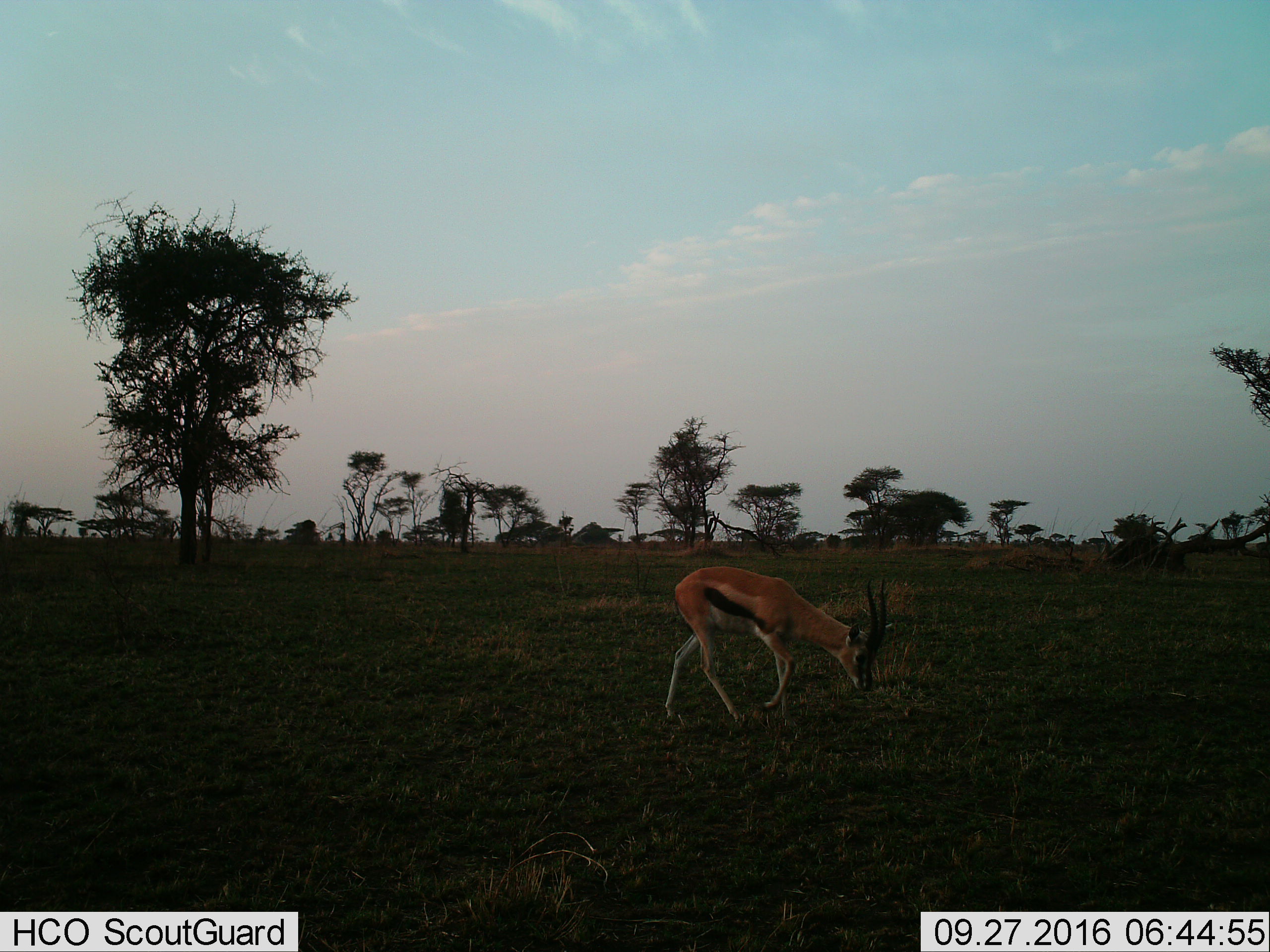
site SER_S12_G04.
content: unidentified animal